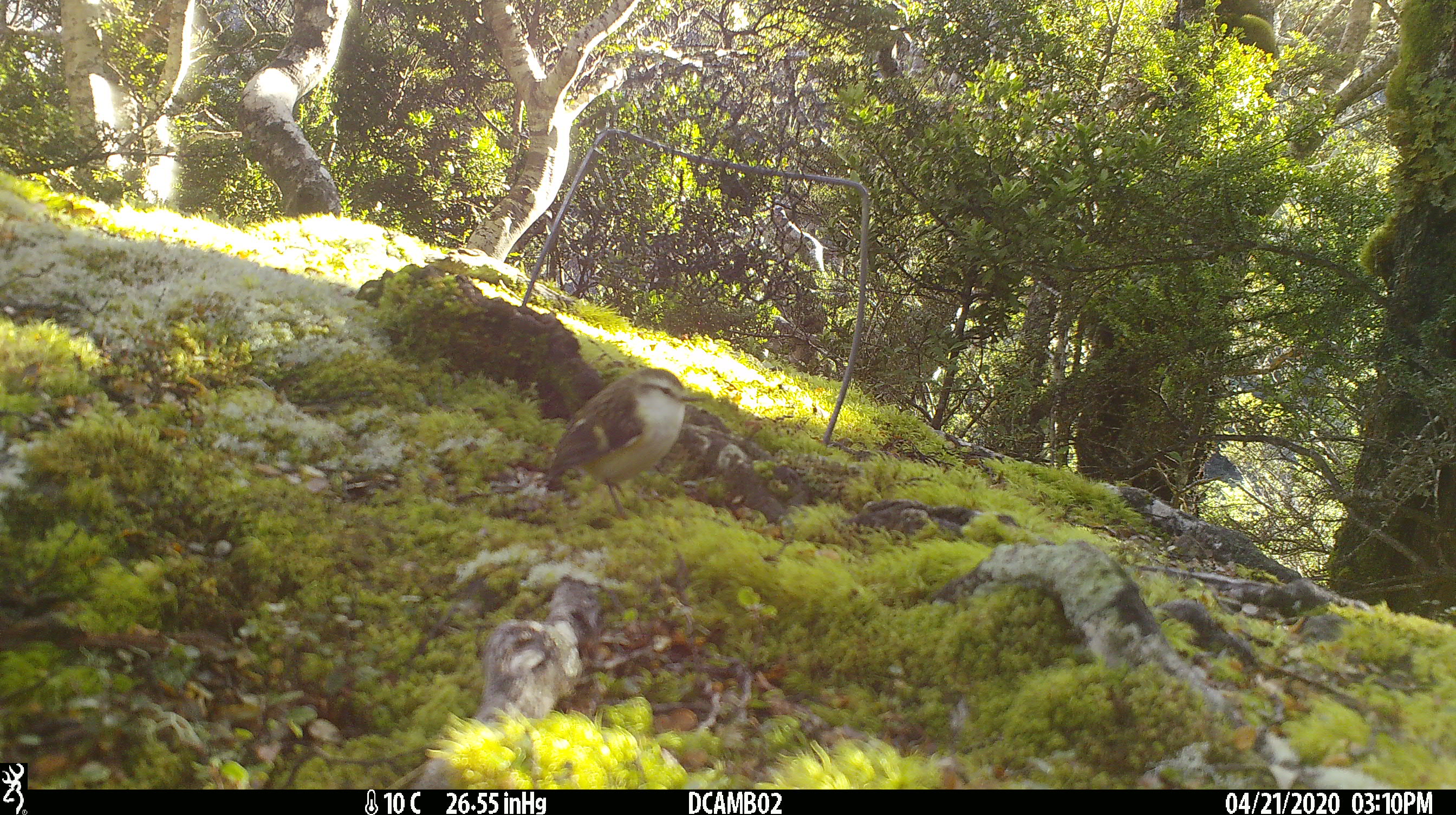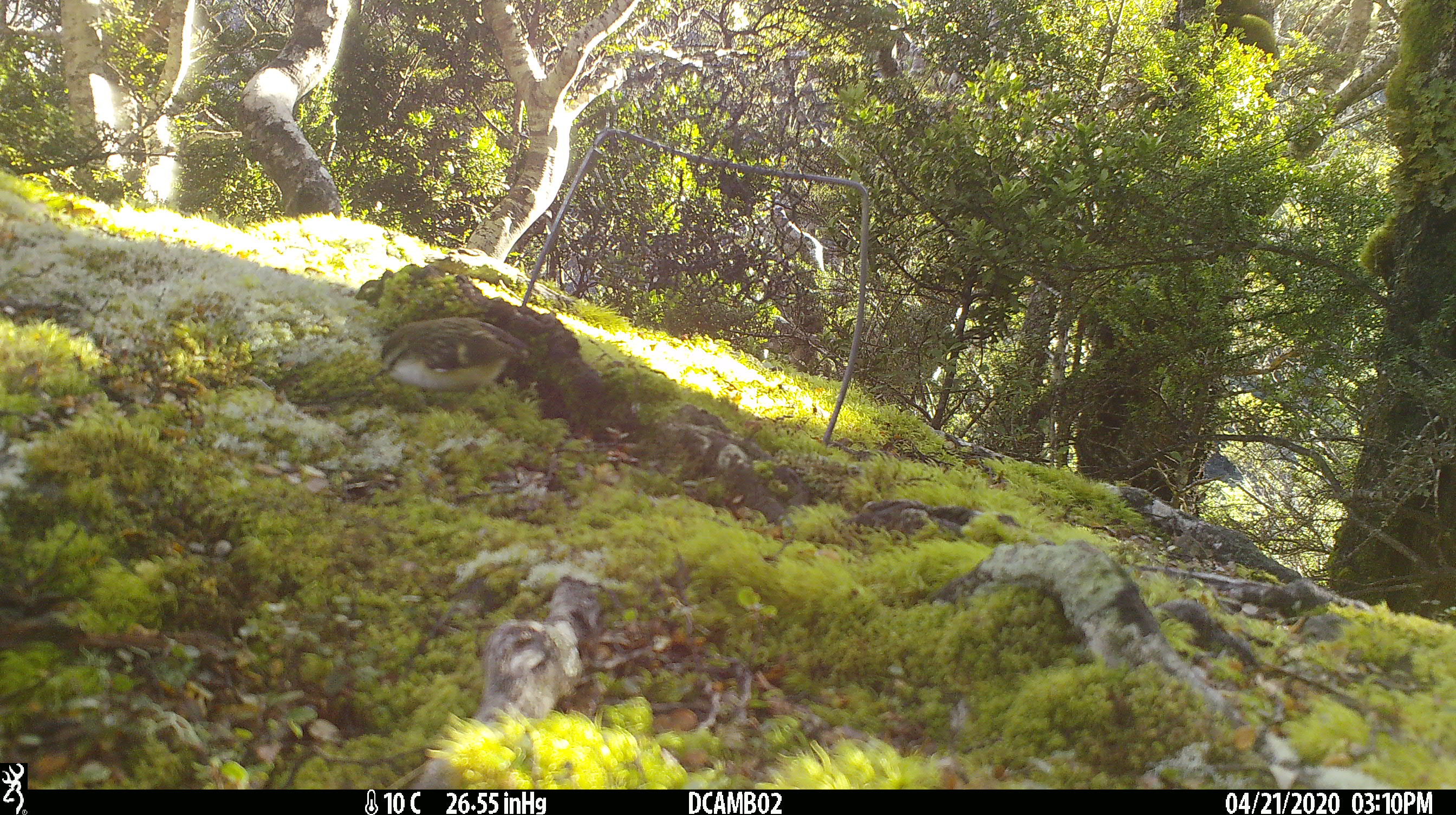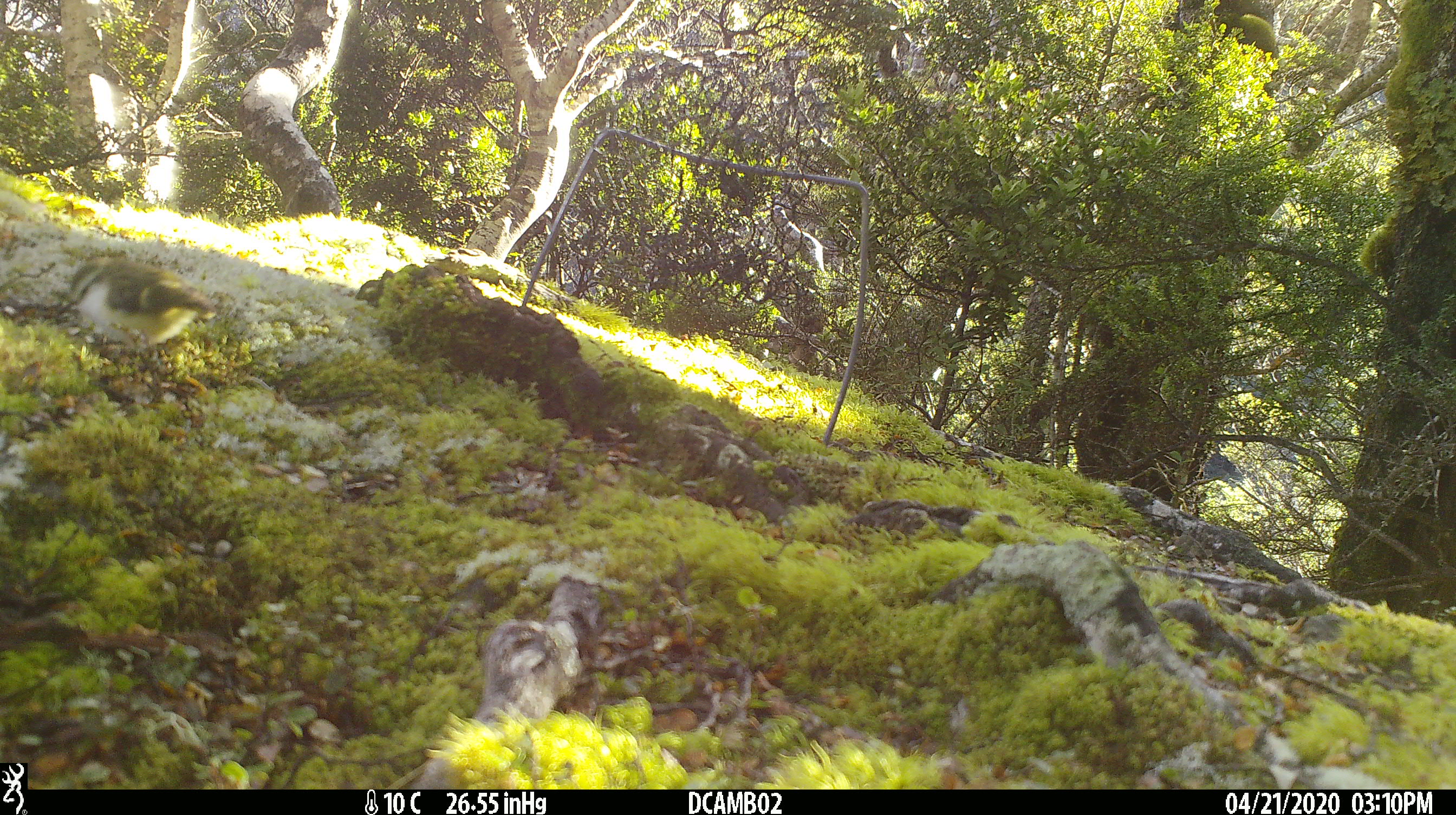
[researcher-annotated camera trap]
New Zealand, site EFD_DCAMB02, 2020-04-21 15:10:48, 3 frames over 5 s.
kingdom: Animalia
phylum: Chordata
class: Aves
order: Passeriformes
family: Acanthisittidae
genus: Acanthisitta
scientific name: Acanthisitta chloris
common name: rifleman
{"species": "rifleman (Acanthisitta chloris)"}